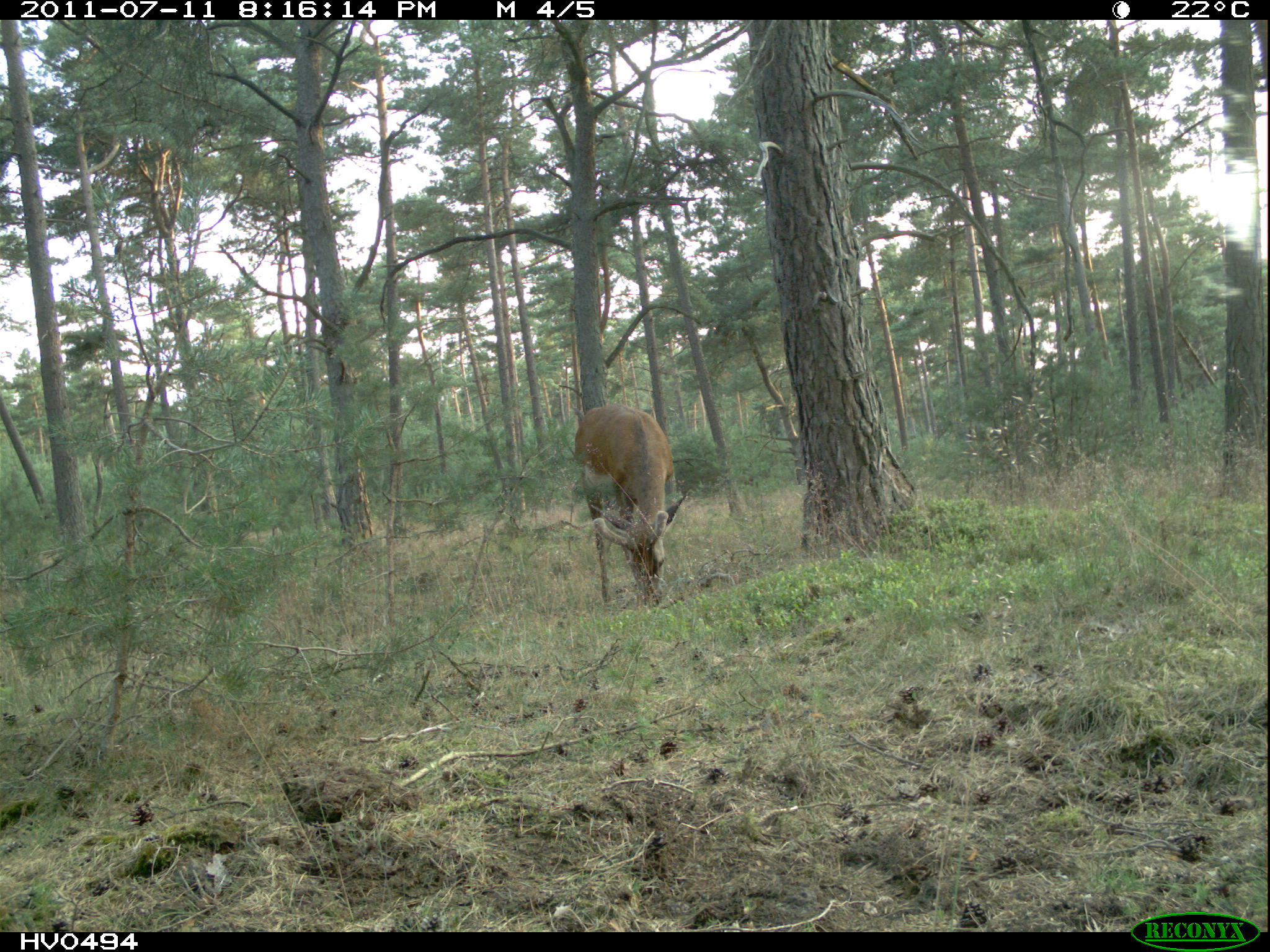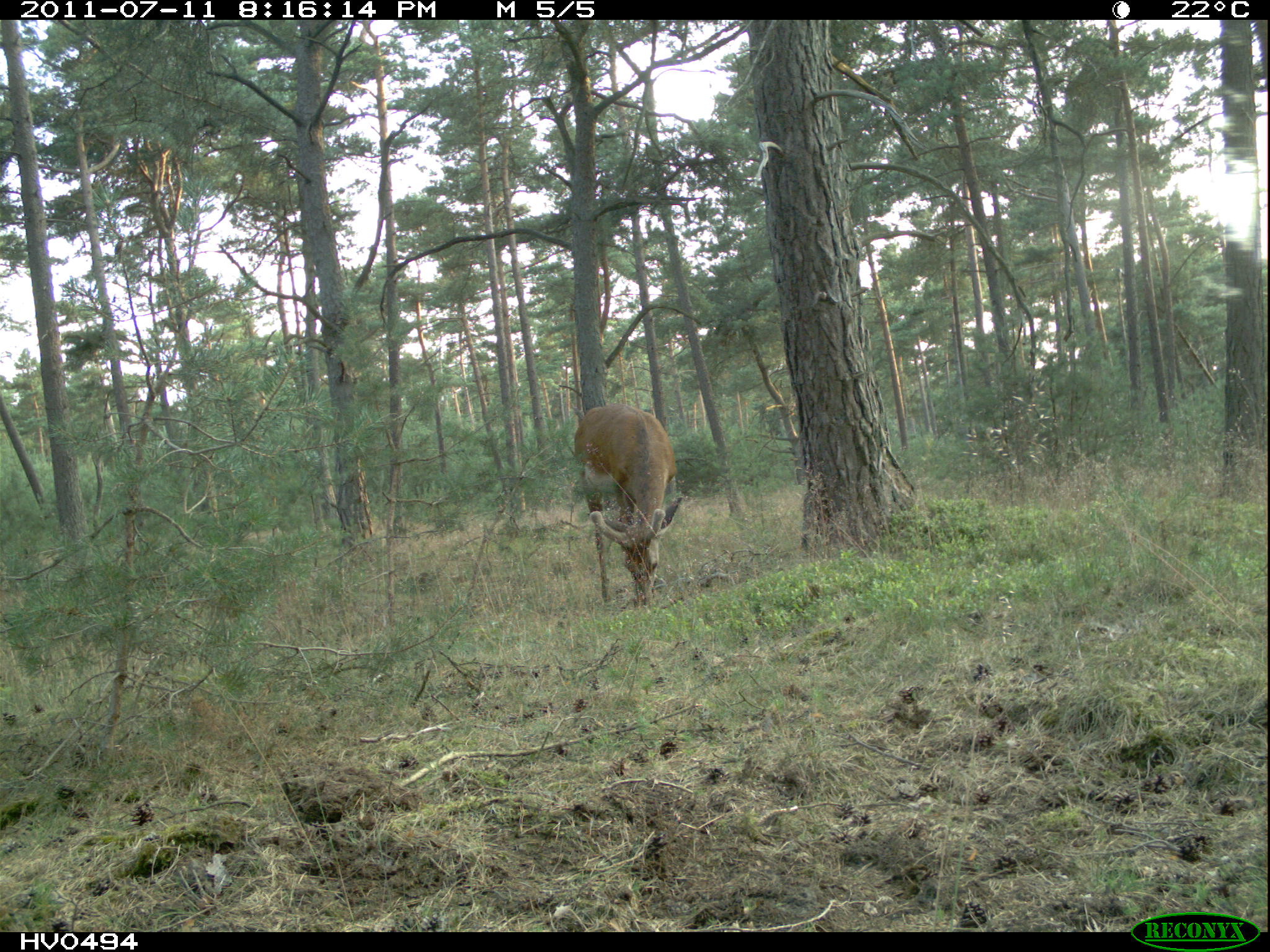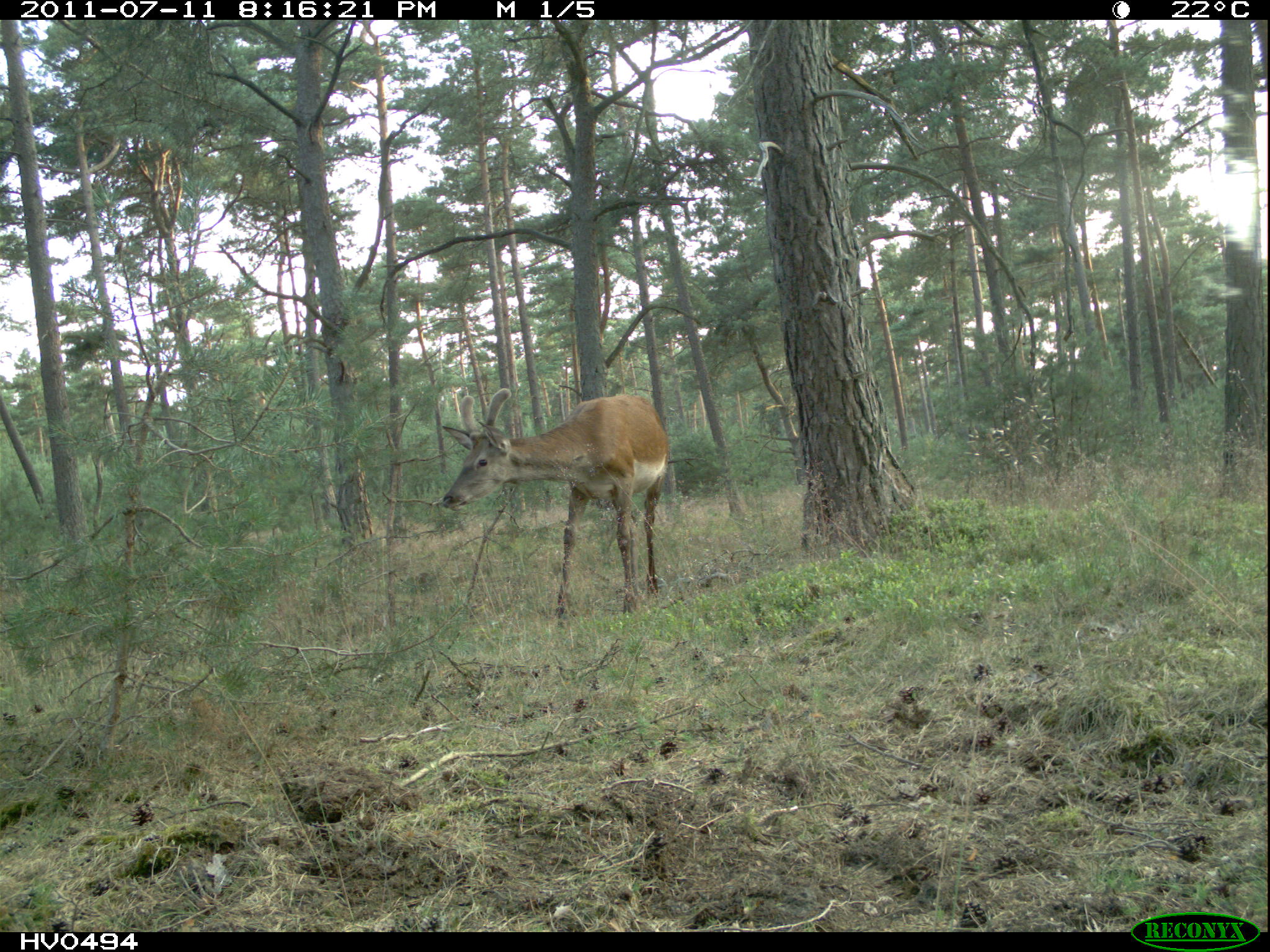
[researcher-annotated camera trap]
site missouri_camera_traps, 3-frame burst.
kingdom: Animalia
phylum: Chordata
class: Mammalia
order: Artiodactyla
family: Cervidae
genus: Cervus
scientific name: Cervus elaphus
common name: red deer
Red deer (Cervus elaphus). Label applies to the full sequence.